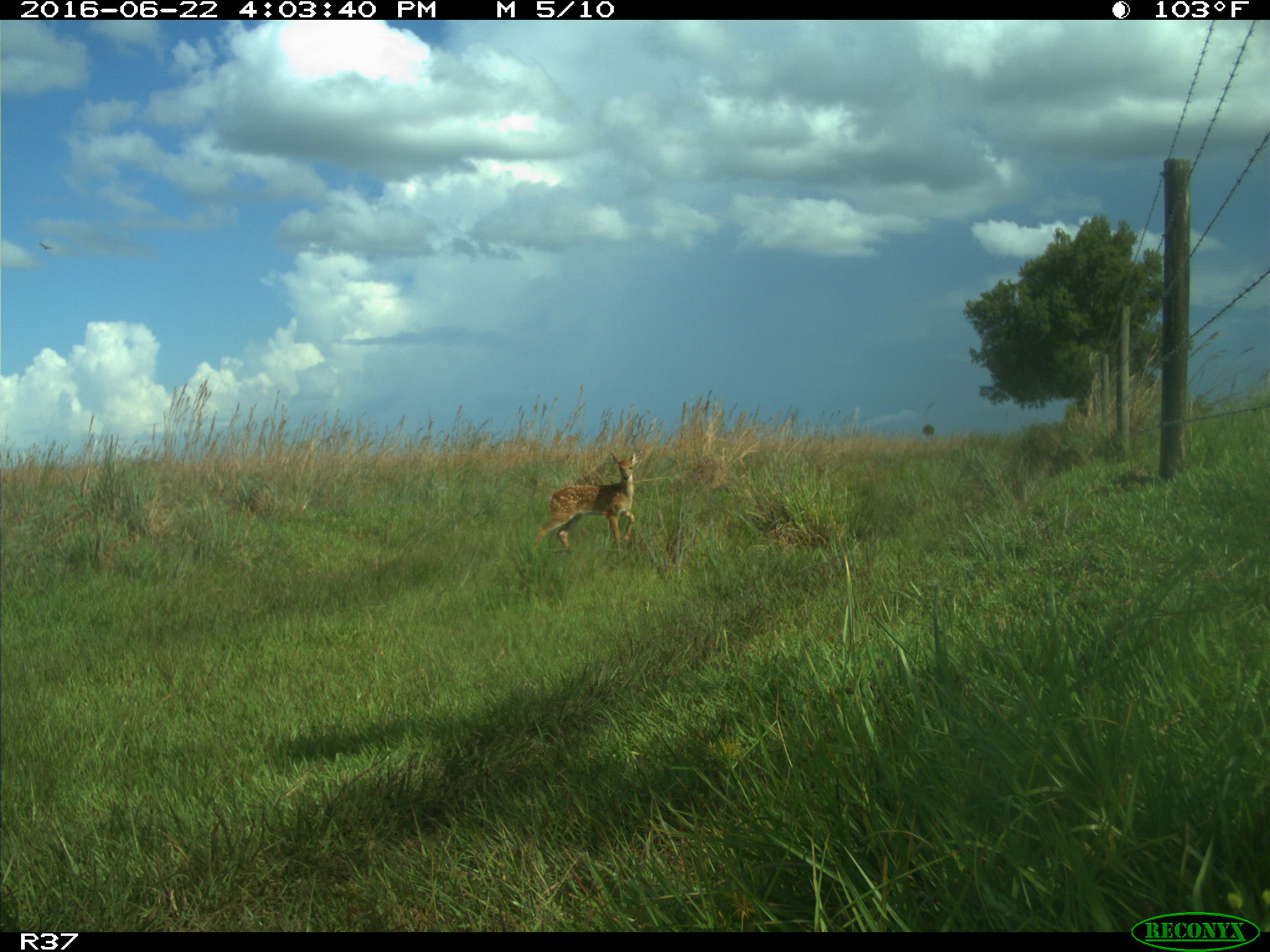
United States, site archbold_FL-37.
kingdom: Animalia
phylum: Chordata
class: Mammalia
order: Artiodactyla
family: Cervidae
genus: Odocoileus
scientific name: Odocoileus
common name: deer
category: unidentified deer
Unidentified deer (deer) (Odocoileus).